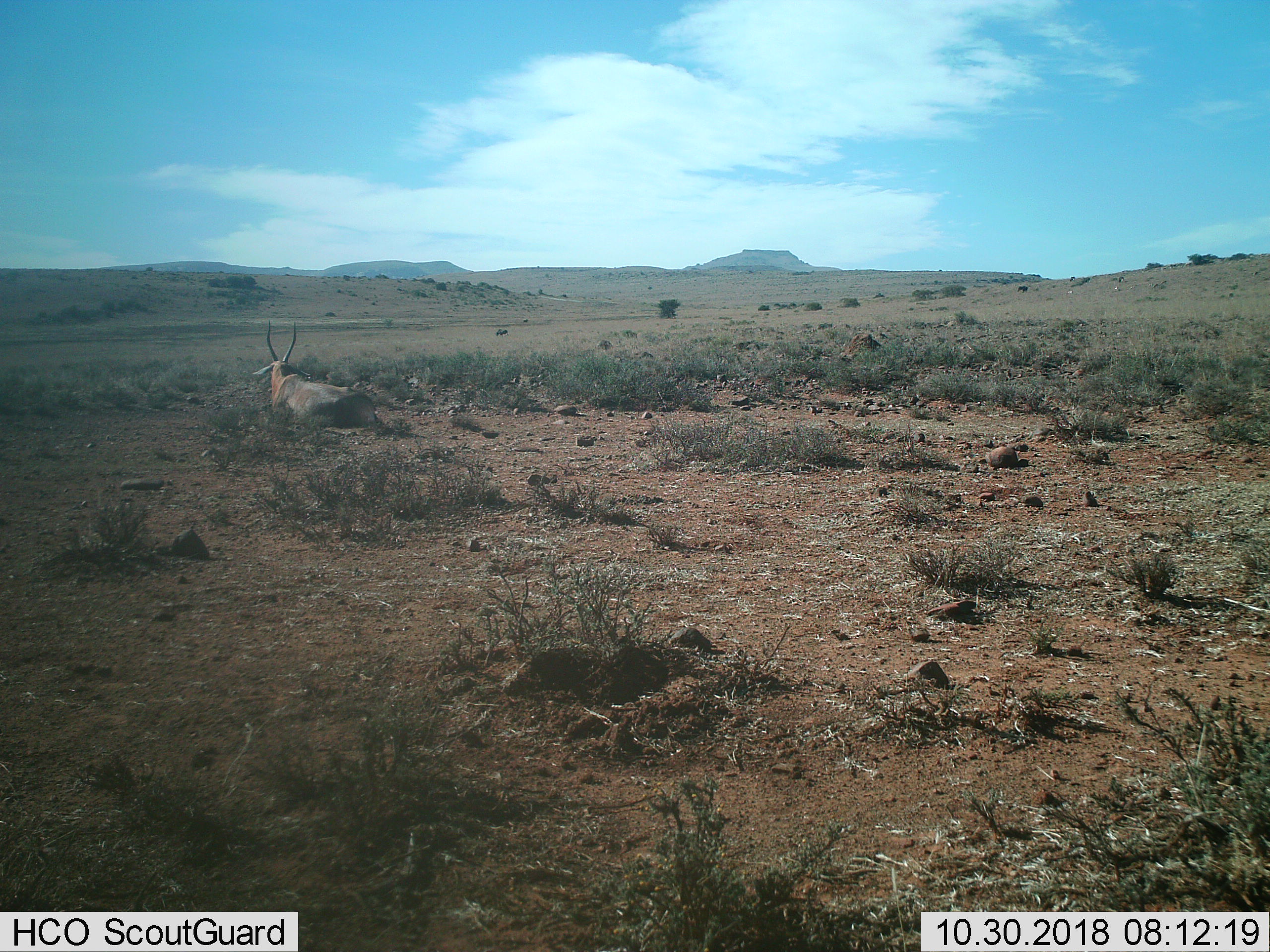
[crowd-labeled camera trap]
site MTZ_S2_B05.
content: unidentified animal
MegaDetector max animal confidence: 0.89